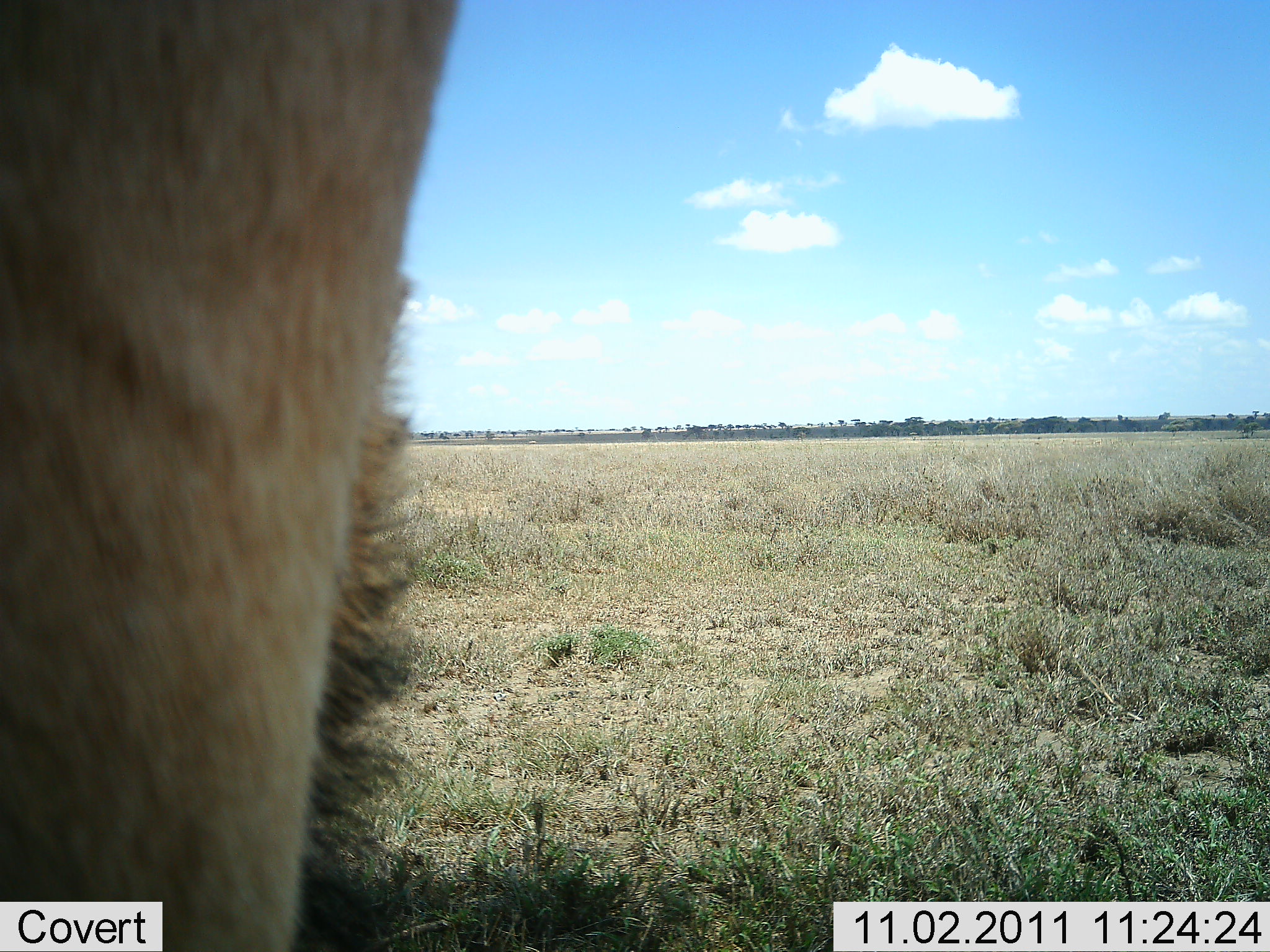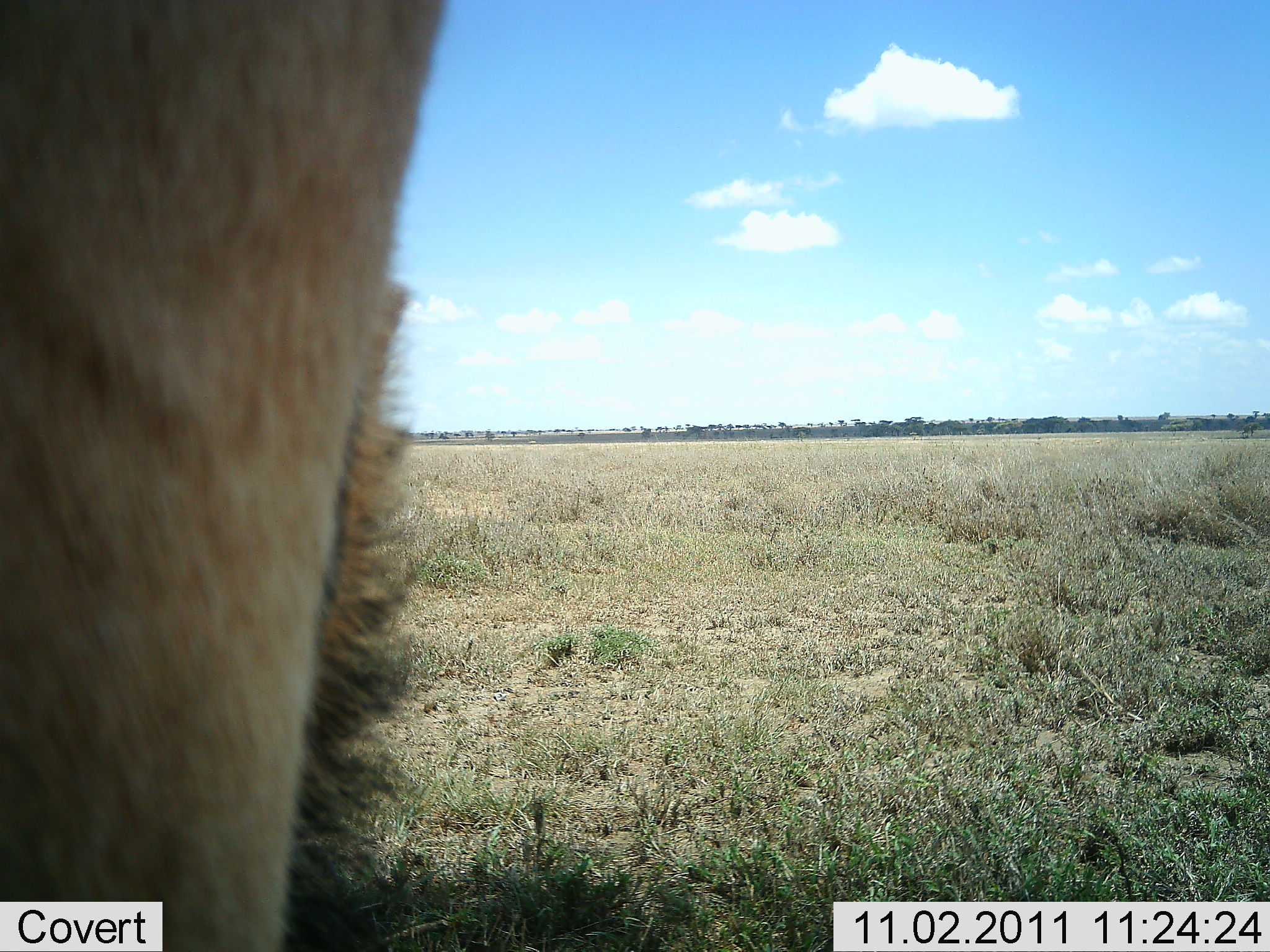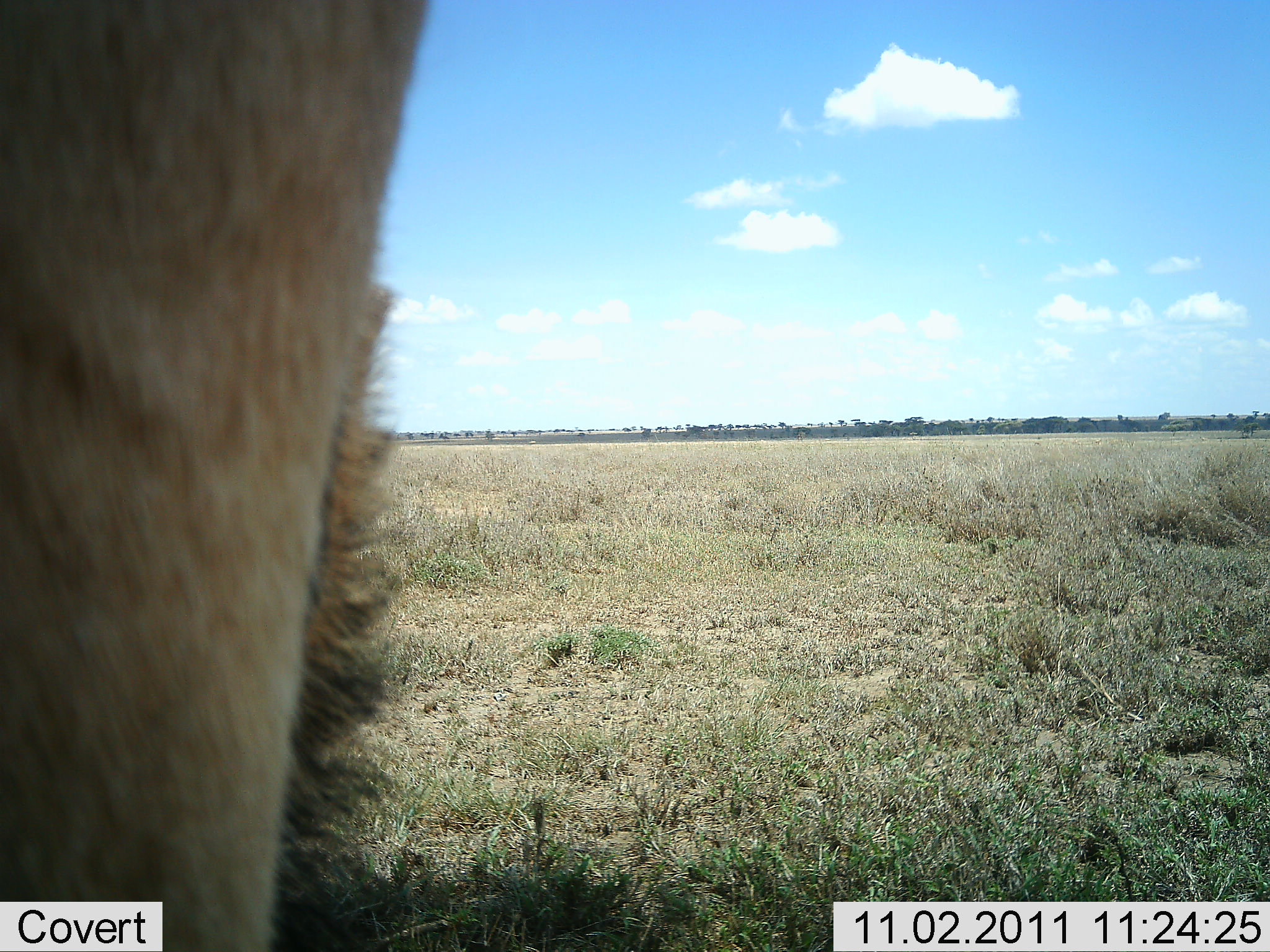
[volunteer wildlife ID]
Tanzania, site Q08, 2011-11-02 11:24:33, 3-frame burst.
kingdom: Animalia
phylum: Chordata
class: Mammalia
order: Carnivora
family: Felidae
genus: Panthera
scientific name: Panthera leo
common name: lion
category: lionfemale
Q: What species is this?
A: Lionfemale (lion) (Panthera leo).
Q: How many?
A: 1.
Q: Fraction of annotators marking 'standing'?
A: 100%.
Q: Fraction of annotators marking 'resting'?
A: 0%.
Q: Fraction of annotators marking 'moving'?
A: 0%.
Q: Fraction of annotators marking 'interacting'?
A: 0%.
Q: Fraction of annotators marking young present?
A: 0%.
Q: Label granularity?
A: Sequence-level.